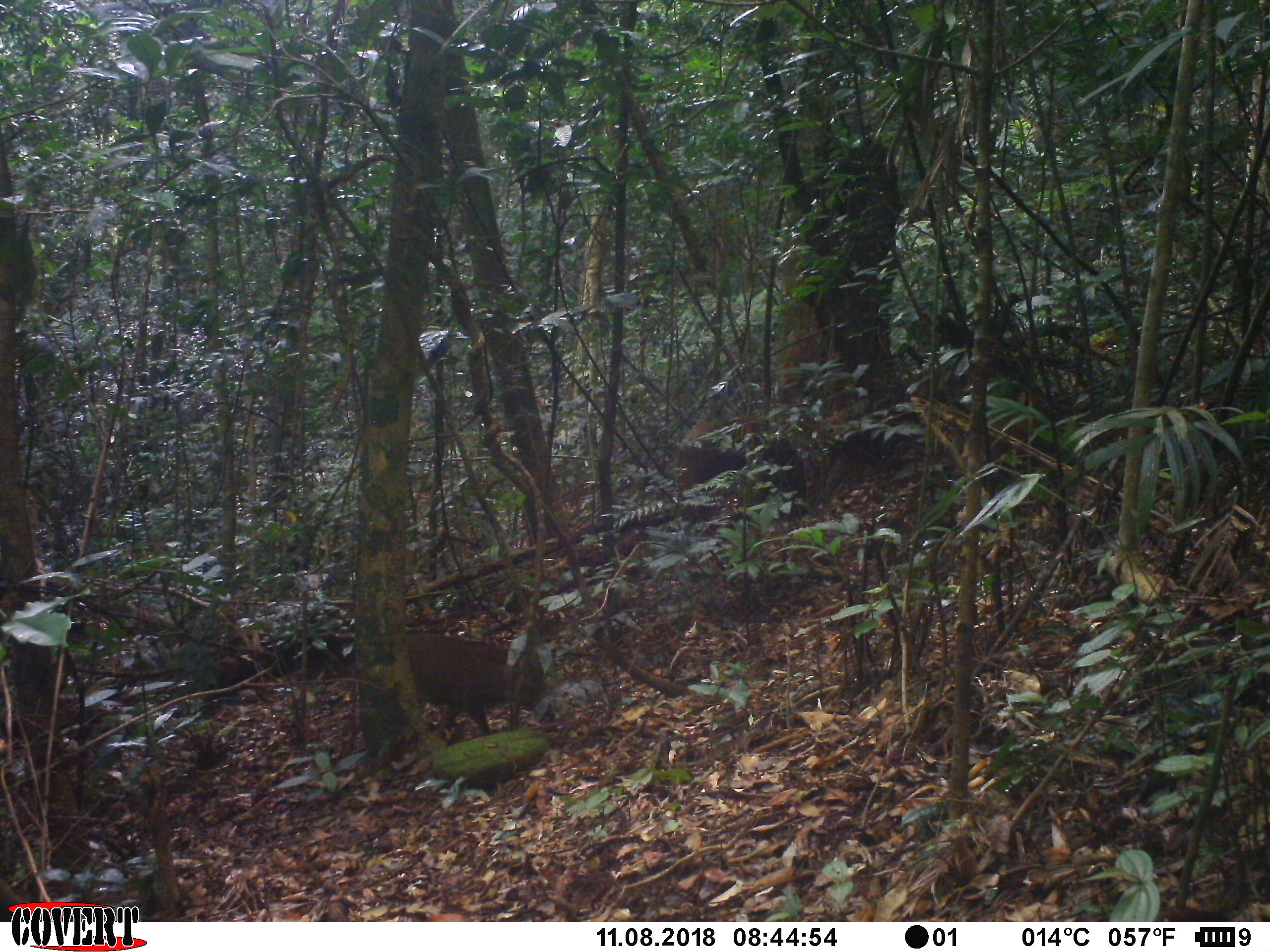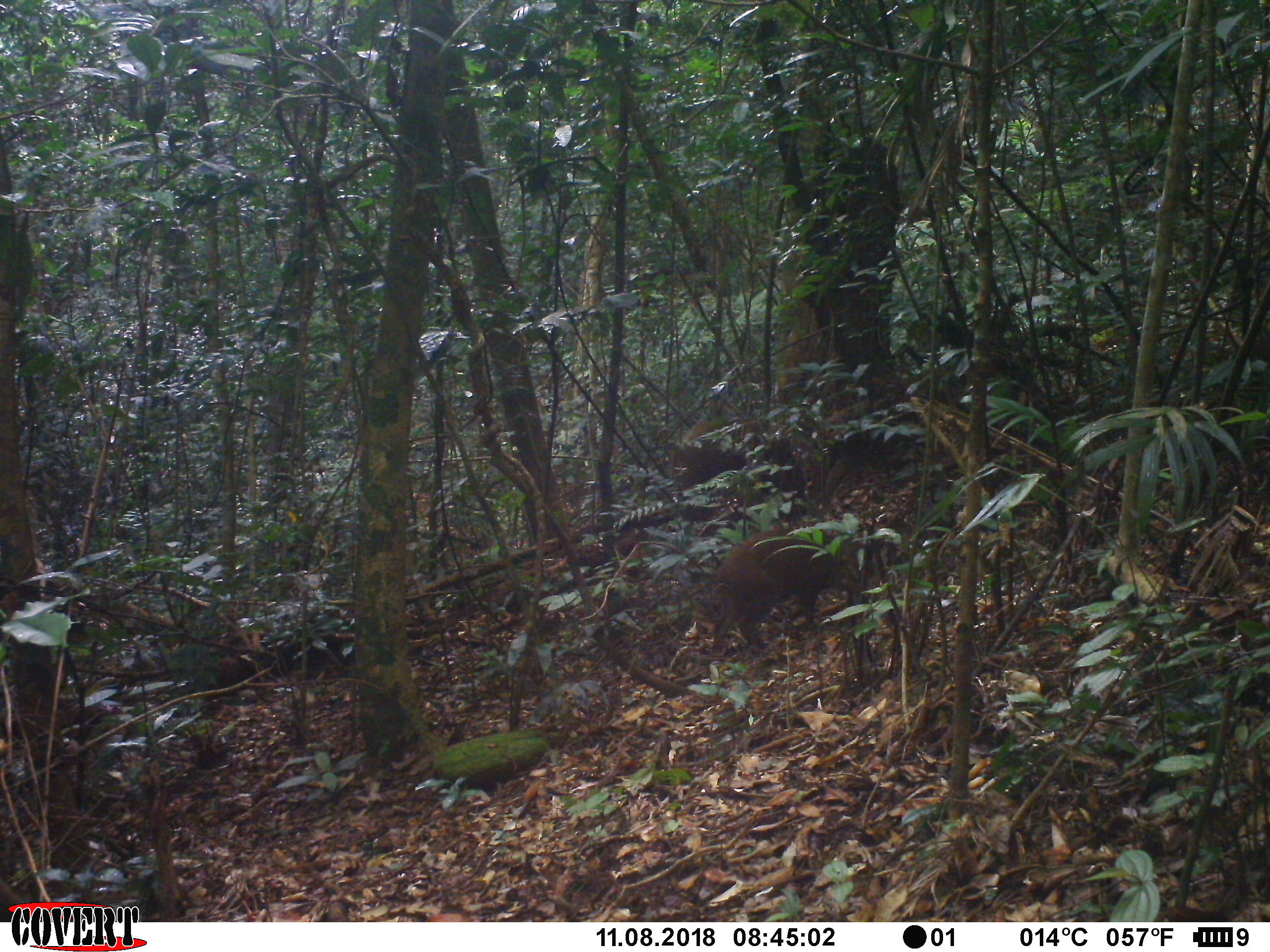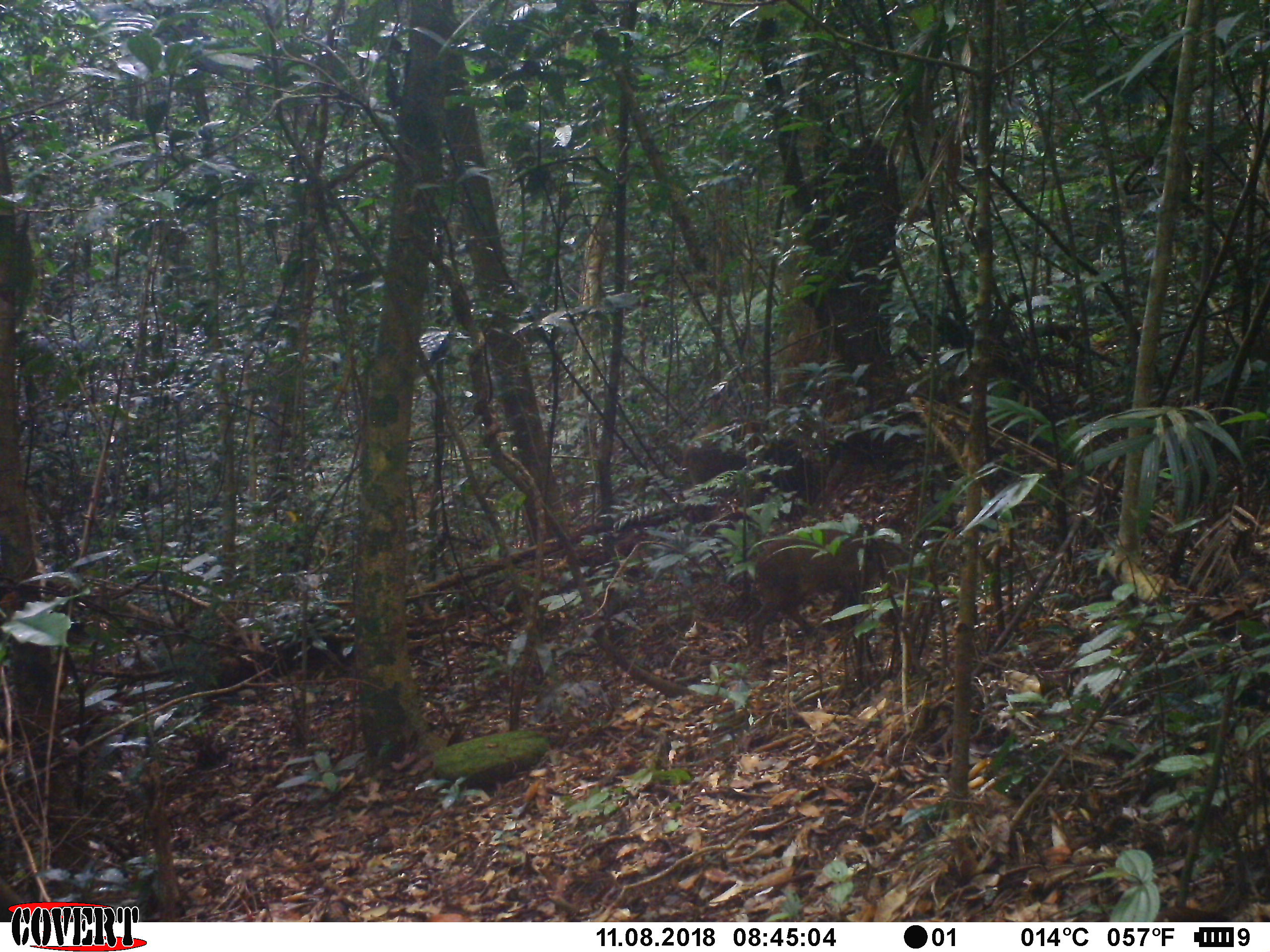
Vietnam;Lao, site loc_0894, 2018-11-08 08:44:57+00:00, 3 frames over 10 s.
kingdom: Animalia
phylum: Chordata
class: Mammalia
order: Artiodactyla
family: Suidae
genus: Sus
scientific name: Sus scrofa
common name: eurasian wild pig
Eurasian wild pig (Sus scrofa). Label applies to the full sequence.